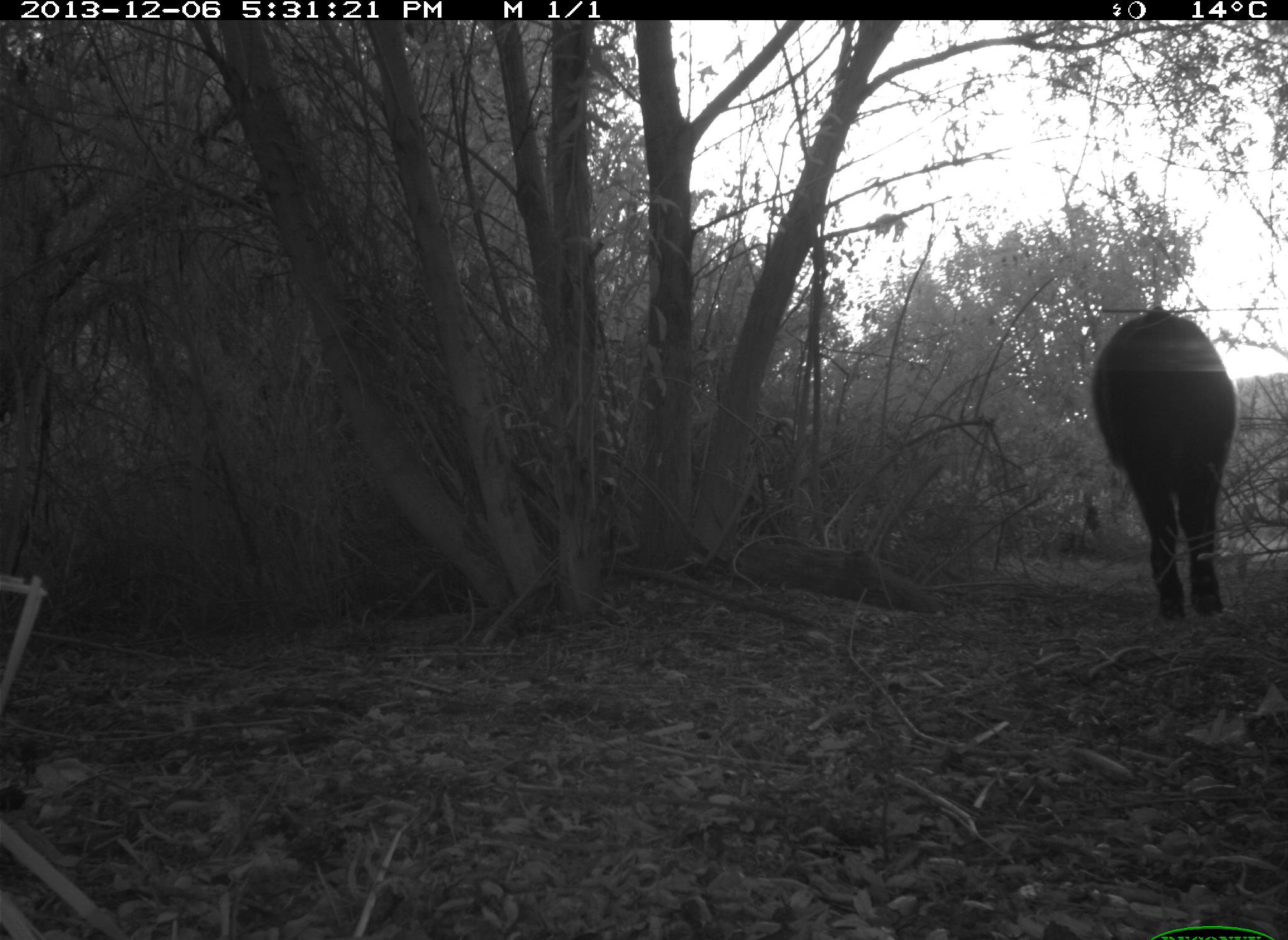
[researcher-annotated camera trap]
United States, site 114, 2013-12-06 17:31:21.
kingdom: Animalia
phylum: Chordata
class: Mammalia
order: Artiodactyla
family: Bovidae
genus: Bos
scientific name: Bos taurus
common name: cow